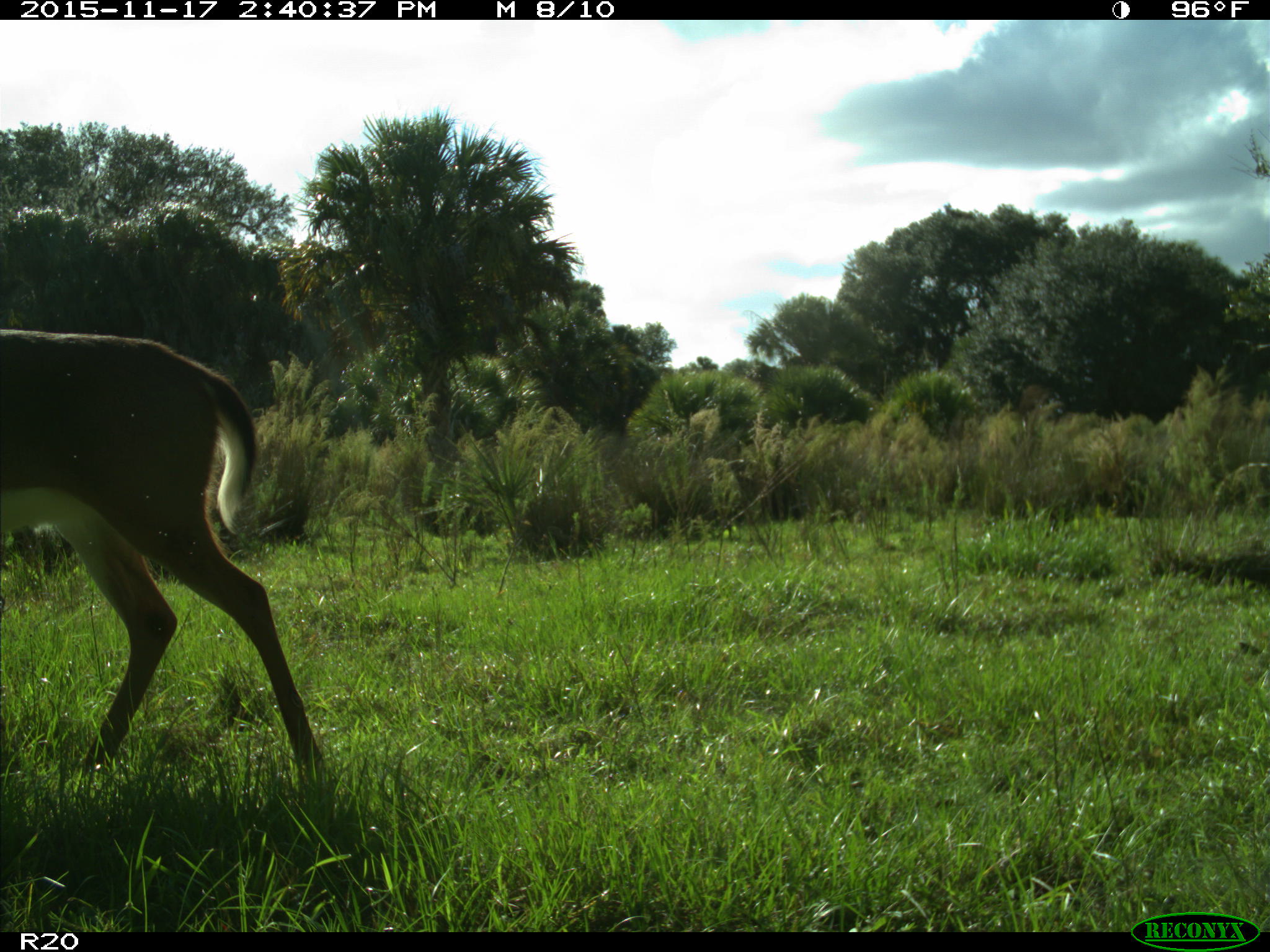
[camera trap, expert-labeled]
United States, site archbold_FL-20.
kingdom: Animalia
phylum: Chordata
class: Mammalia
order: Artiodactyla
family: Cervidae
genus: Odocoileus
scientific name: Odocoileus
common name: deer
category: unidentified deer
Unidentified deer (deer) (Odocoileus).